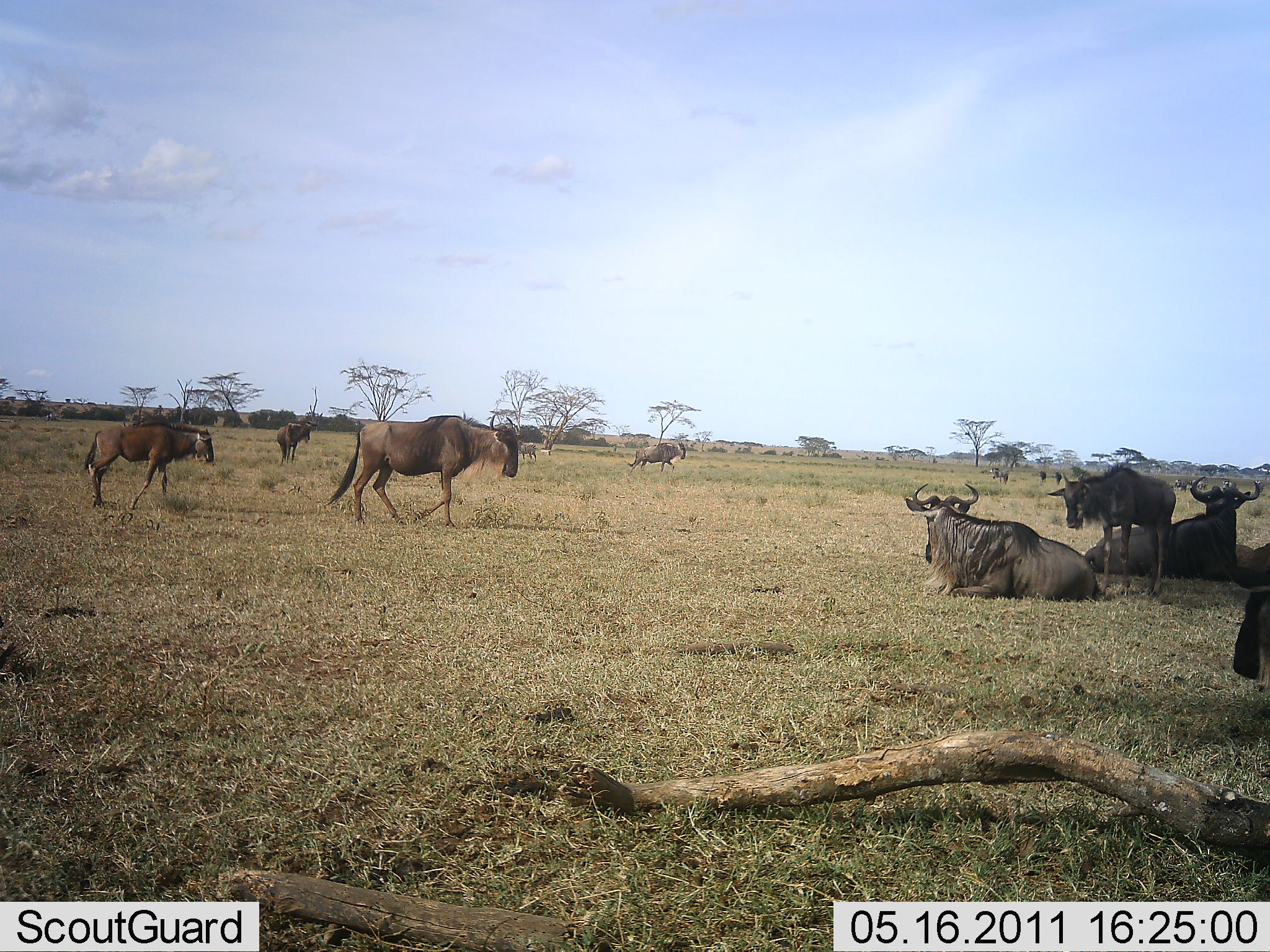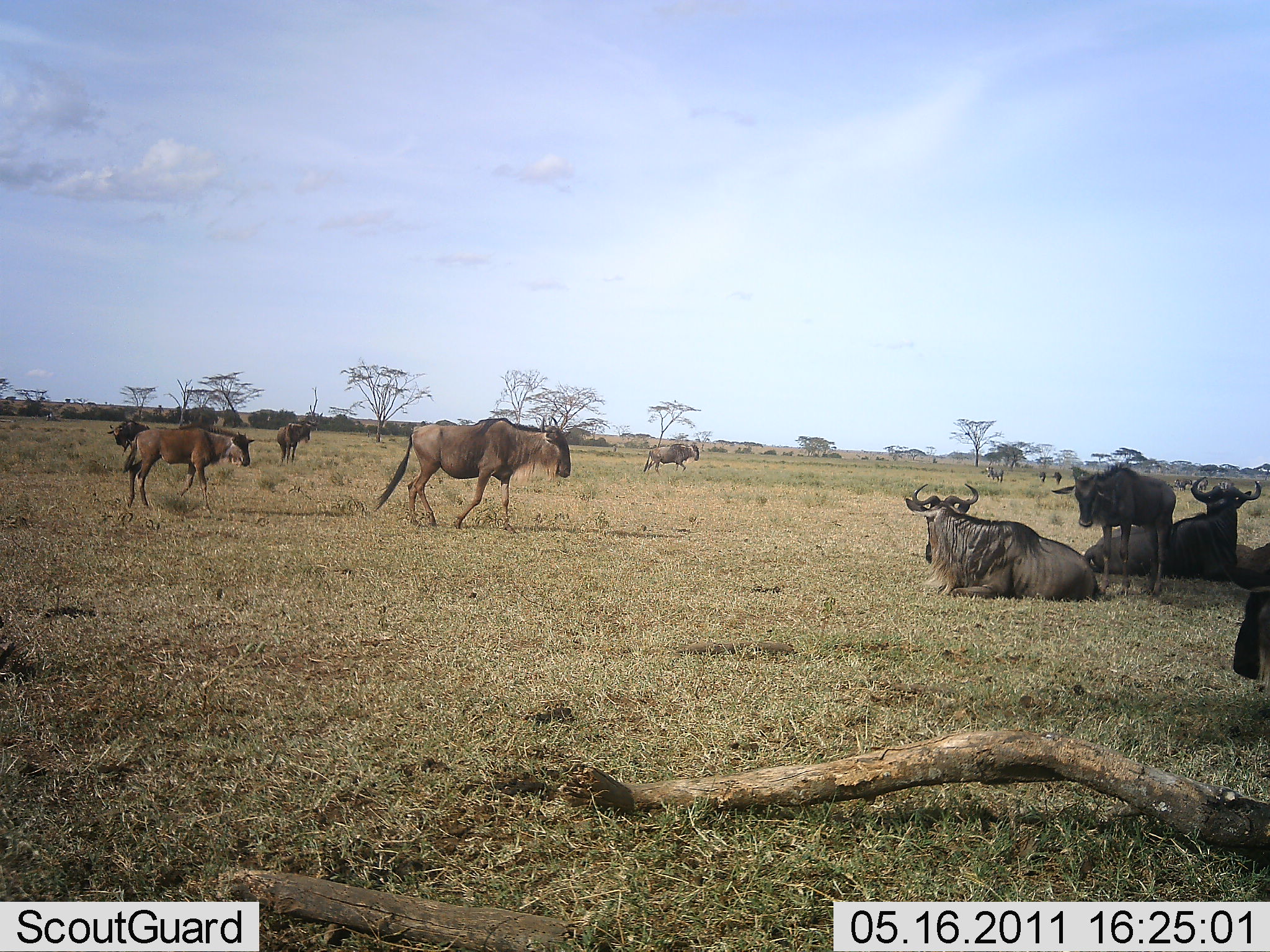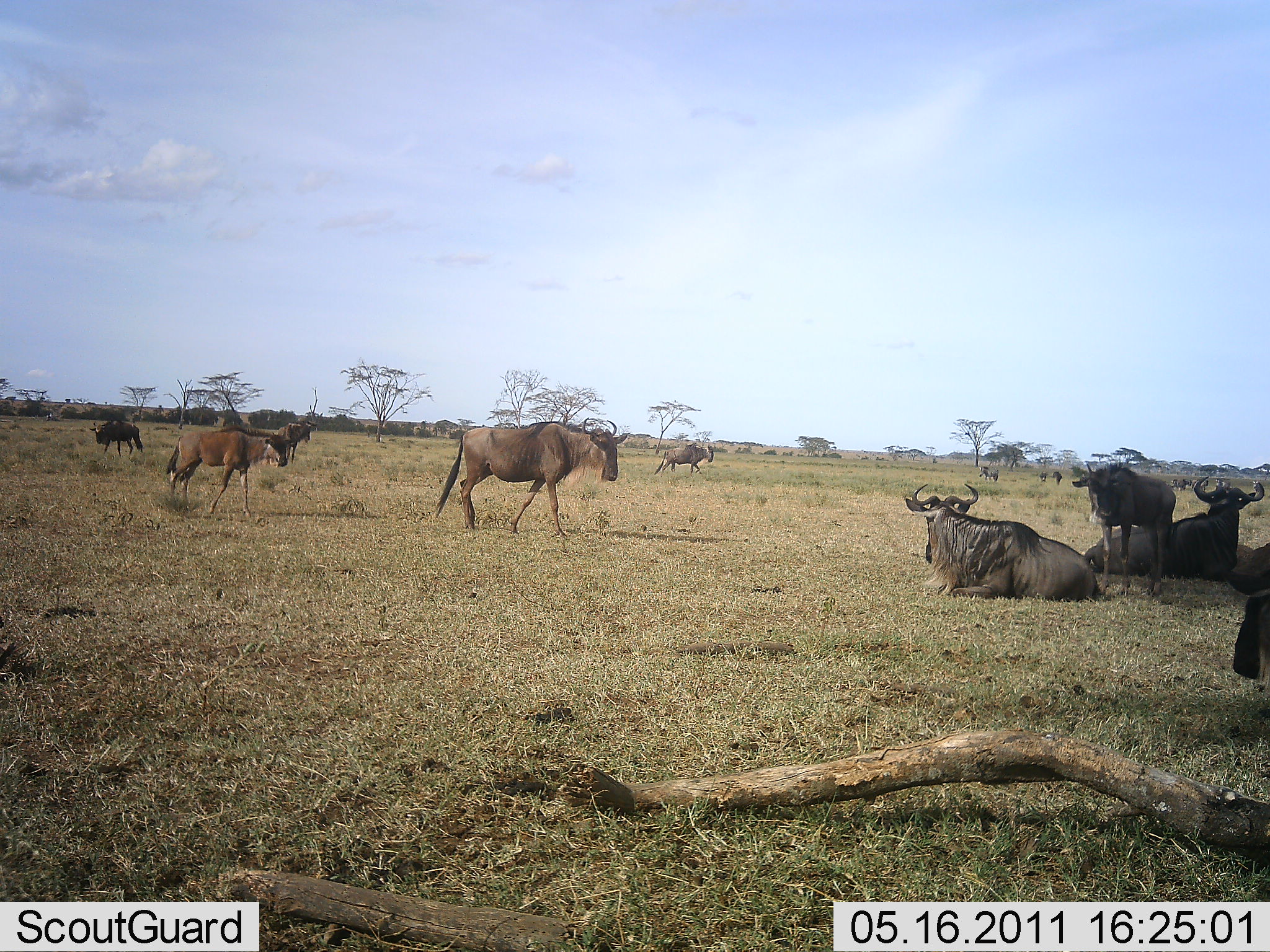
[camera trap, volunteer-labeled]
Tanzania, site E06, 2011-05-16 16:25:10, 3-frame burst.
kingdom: Animalia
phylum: Chordata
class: Mammalia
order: Artiodactyla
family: Bovidae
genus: Connochaetes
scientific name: Connochaetes taurinus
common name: blue wildebeest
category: wildebeest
Wildebeest (blue wildebeest) (Connochaetes taurinus), count 11-50. Behavior (volunteer vote fractions): standing 45%, resting 91%, moving 82%, interacting 18%. Young present (vote fraction): 36%. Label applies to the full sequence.